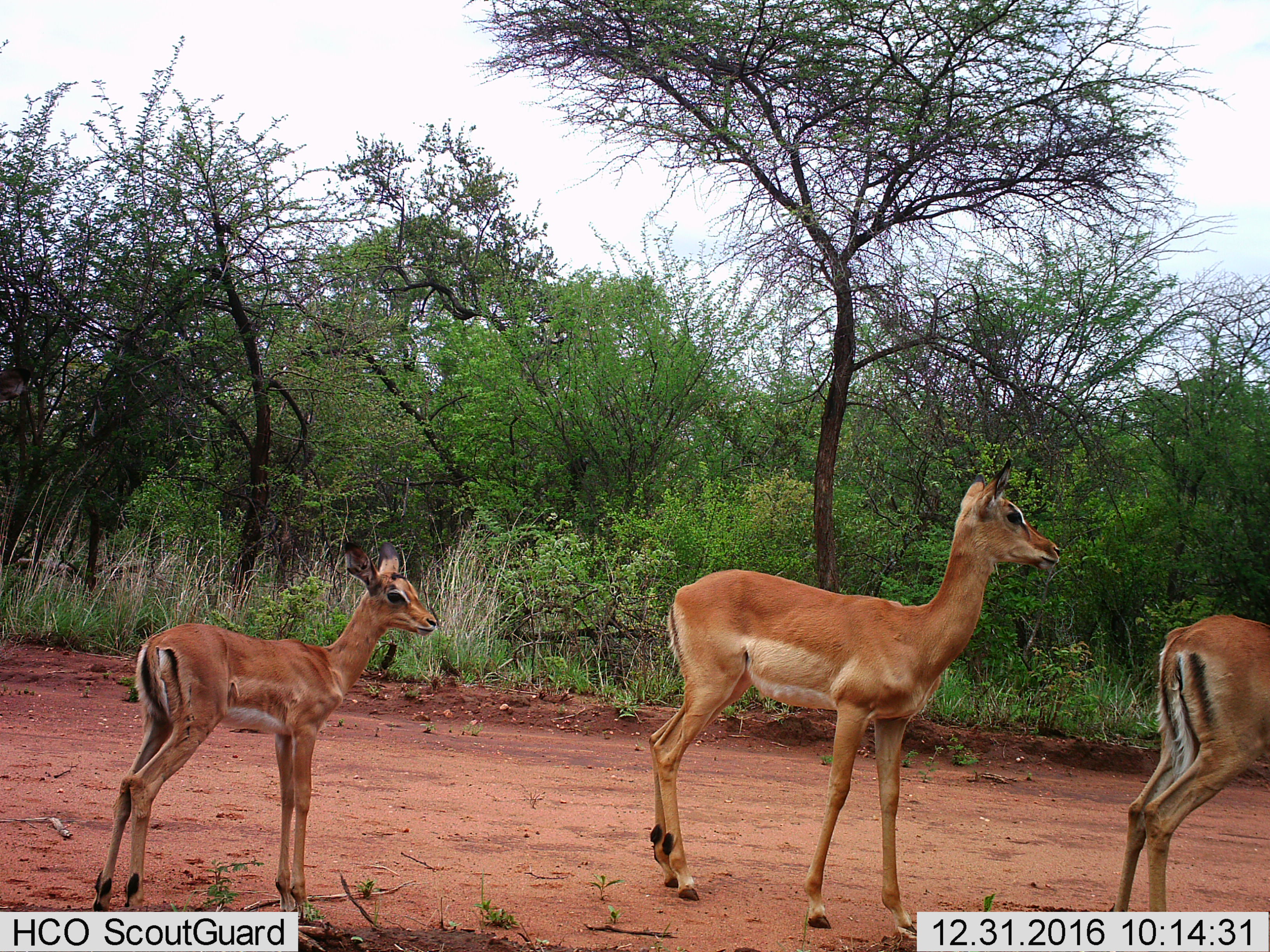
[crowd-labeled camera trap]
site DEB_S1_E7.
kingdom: Animalia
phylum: Chordata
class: Mammalia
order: Artiodactyla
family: Bovidae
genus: Aepyceros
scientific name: Aepyceros melampus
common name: impala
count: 3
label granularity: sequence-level